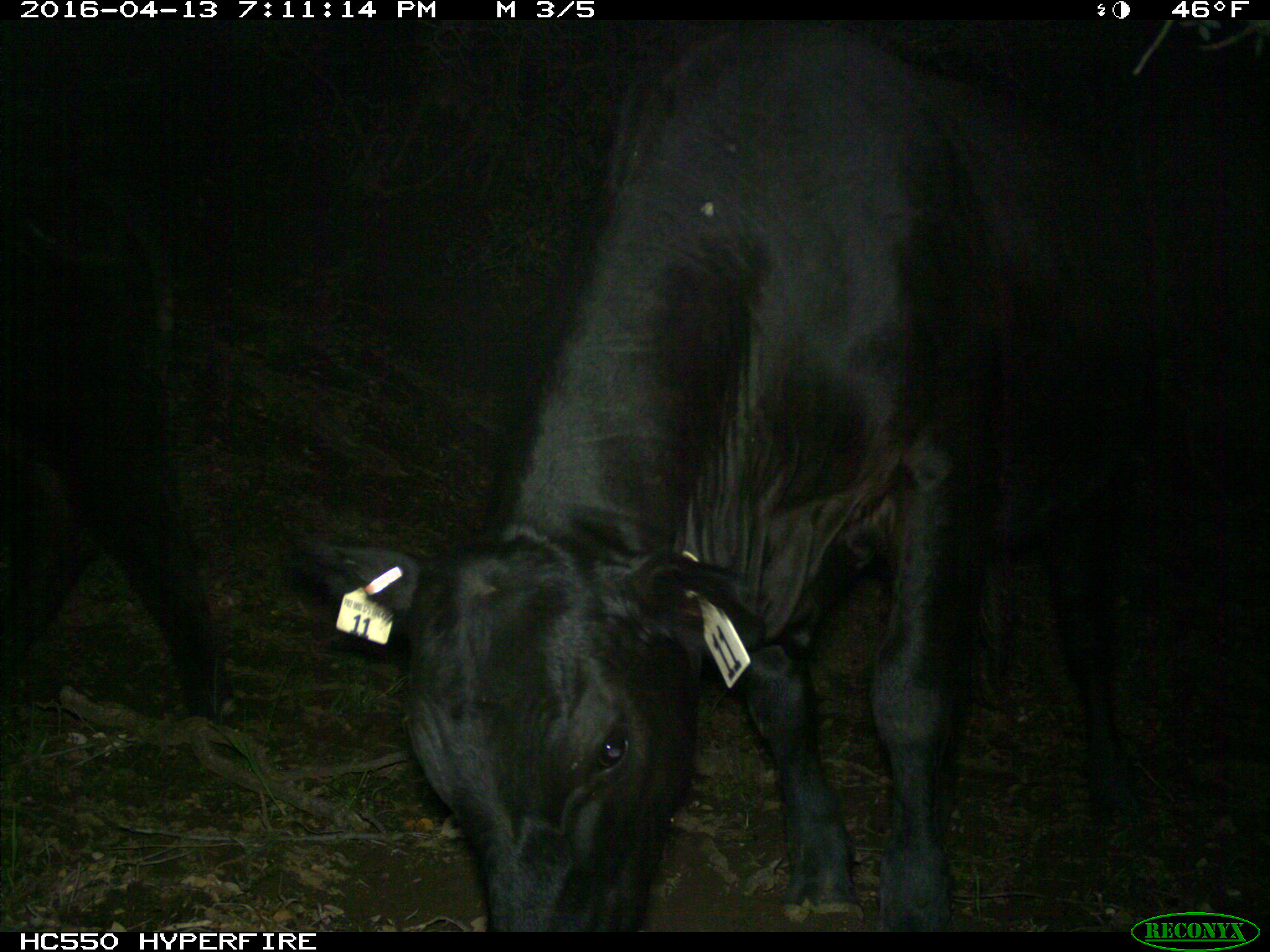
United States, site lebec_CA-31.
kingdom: Animalia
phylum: Chordata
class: Mammalia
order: Artiodactyla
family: Bovidae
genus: Bos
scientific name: Bos taurus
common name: domestic cow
Bos taurus (domestic cow).